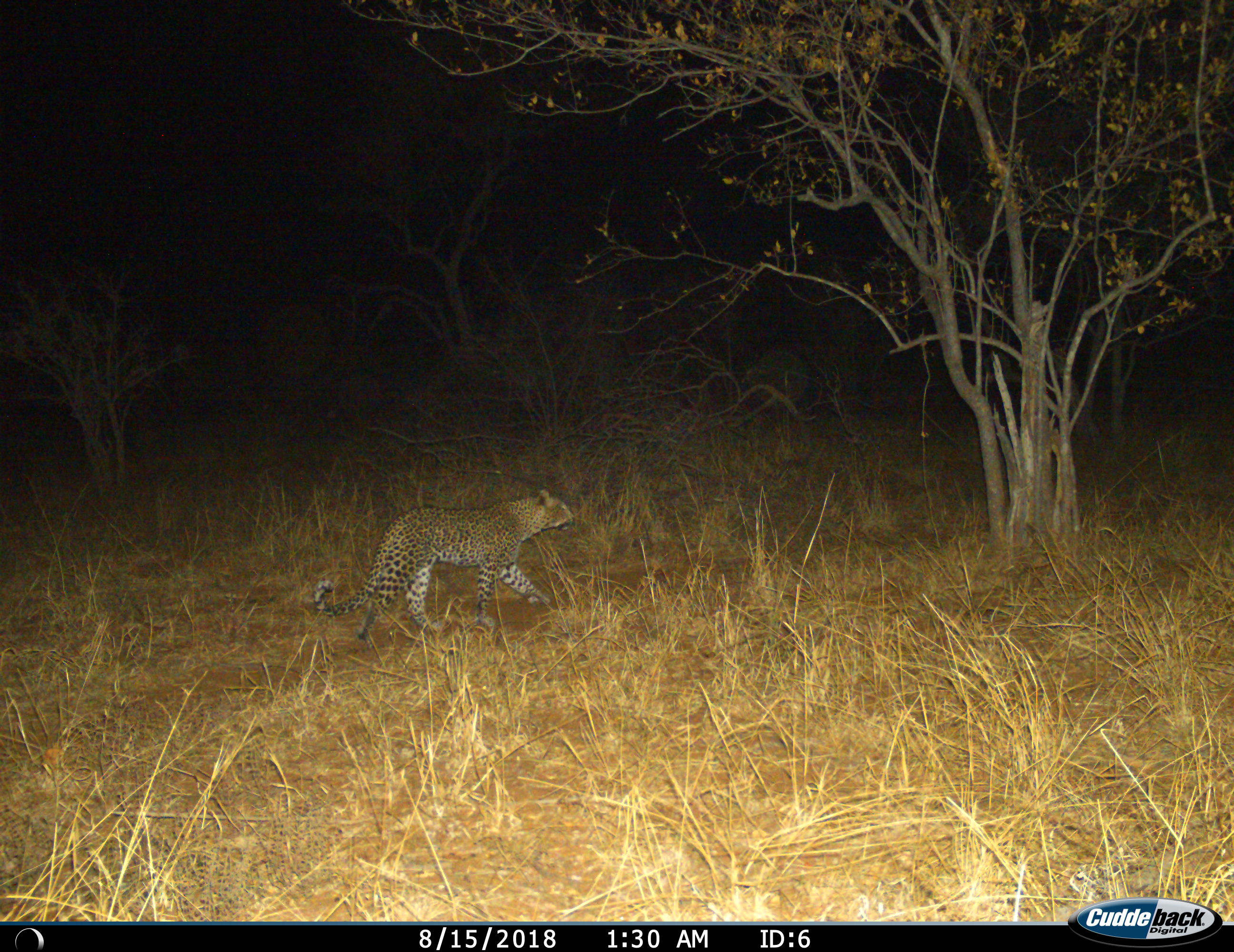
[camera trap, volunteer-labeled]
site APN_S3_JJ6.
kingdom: Animalia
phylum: Chordata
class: Mammalia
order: Carnivora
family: Felidae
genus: Panthera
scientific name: Panthera pardus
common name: leopard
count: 1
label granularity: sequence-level